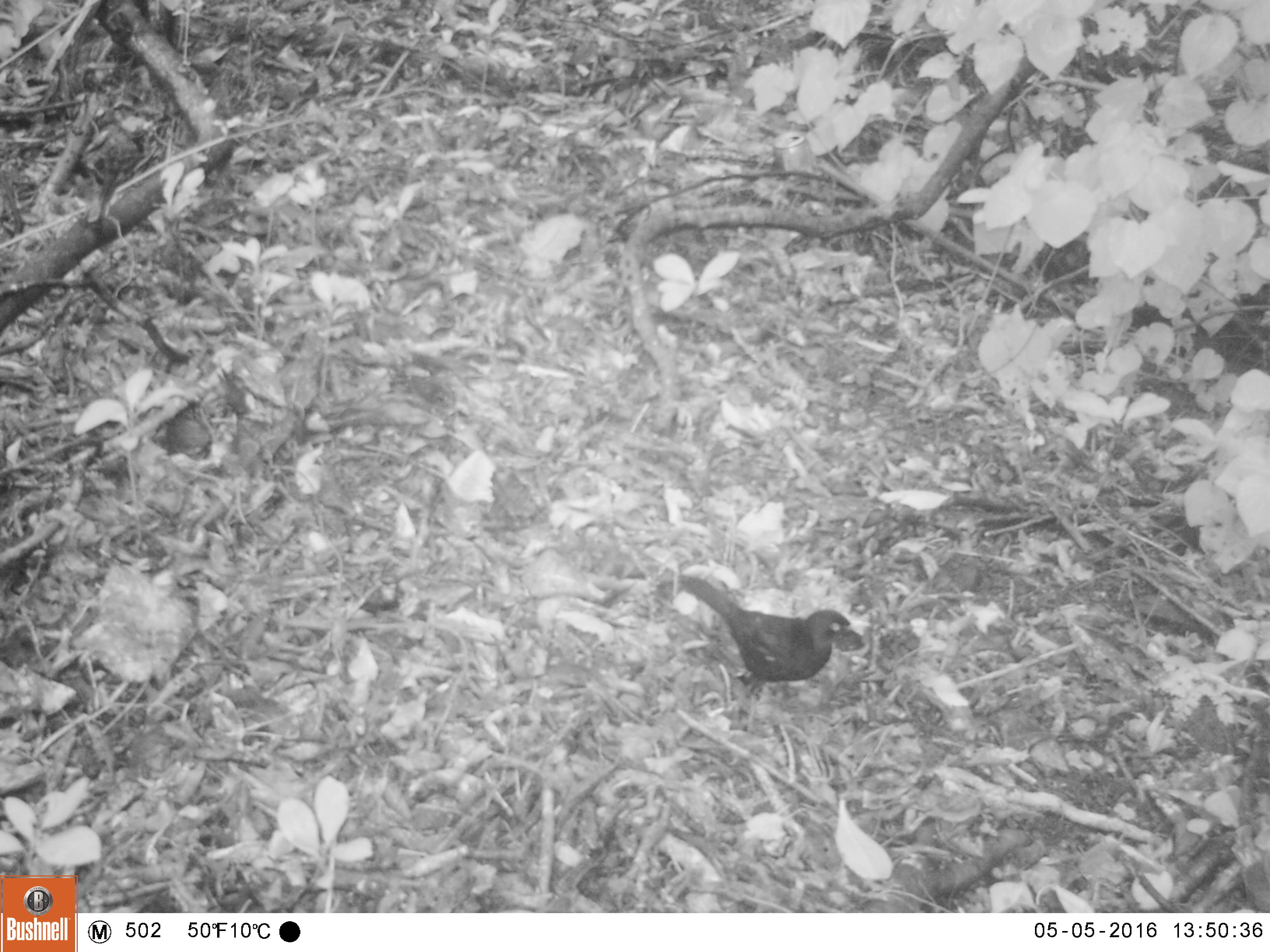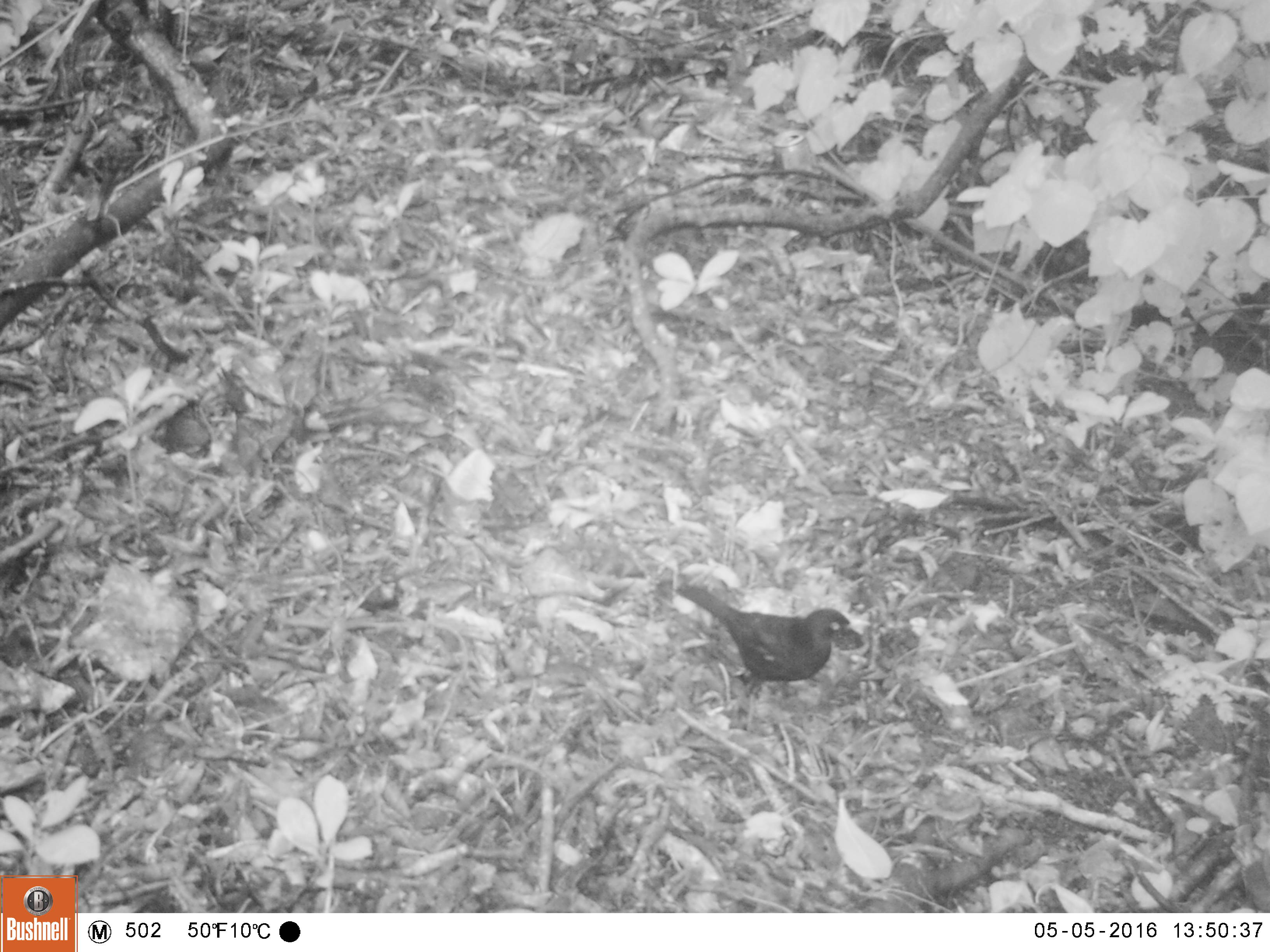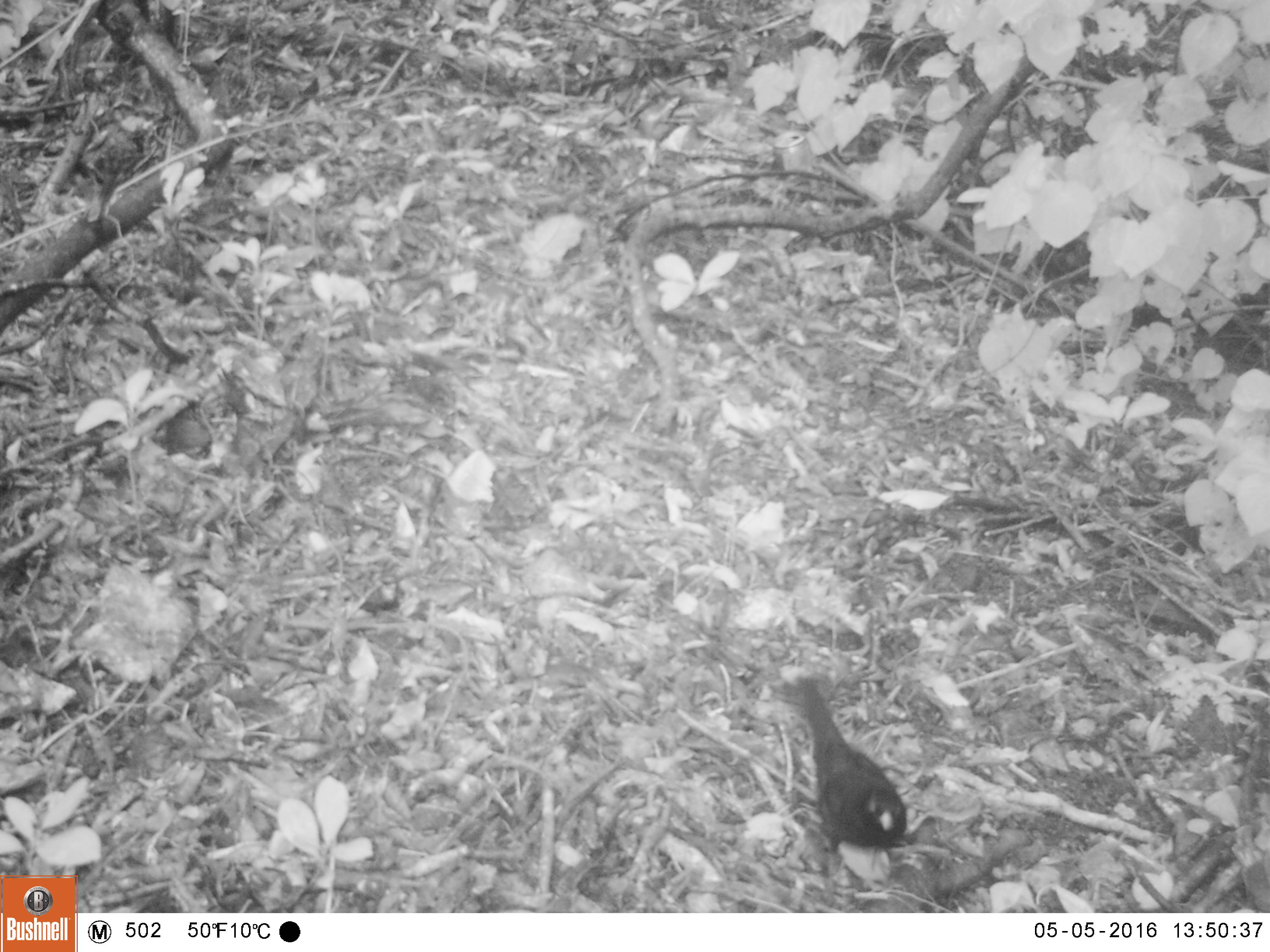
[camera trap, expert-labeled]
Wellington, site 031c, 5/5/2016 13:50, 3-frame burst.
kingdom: Animalia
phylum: Chordata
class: Aves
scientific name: Aves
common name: bird